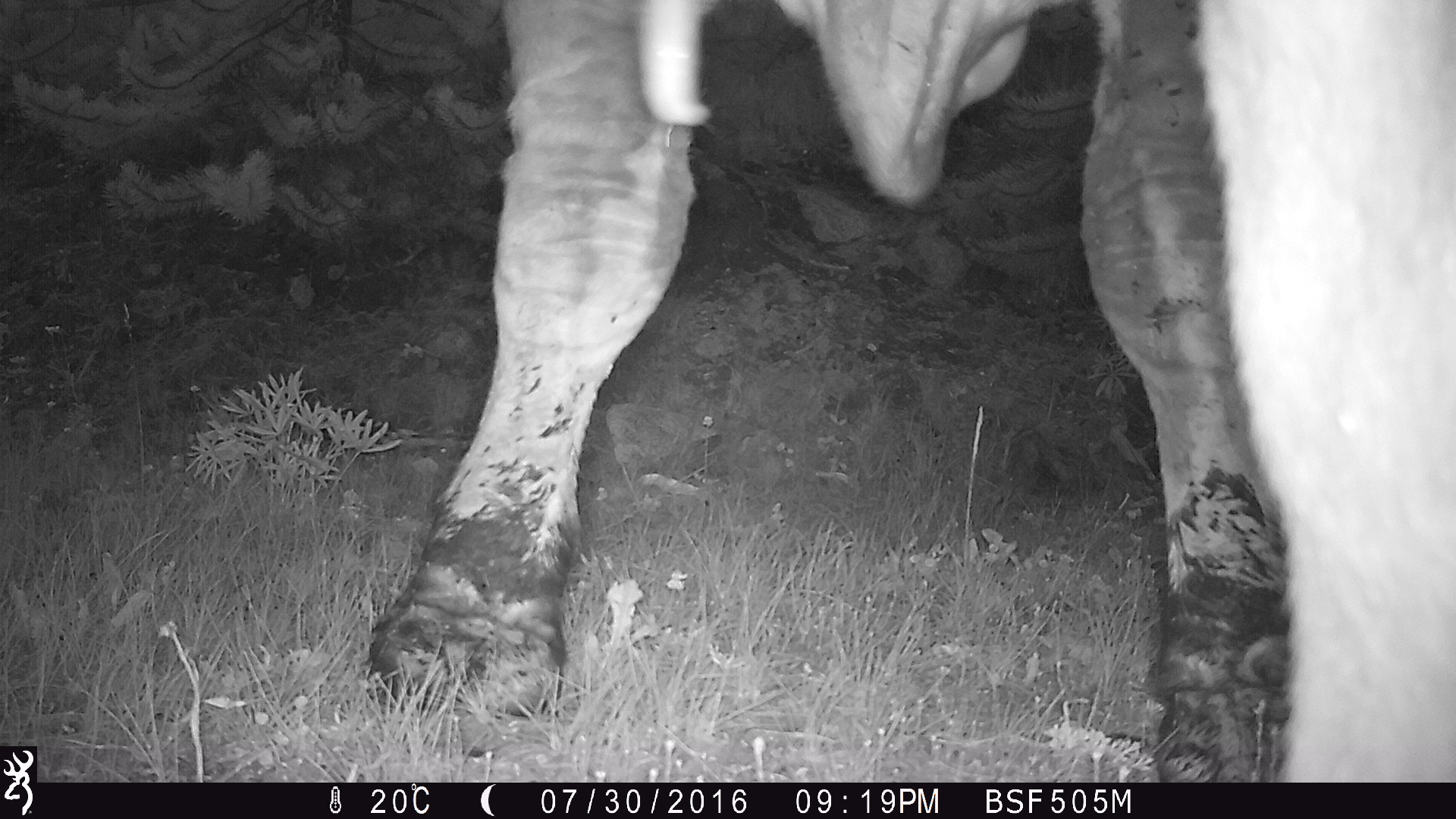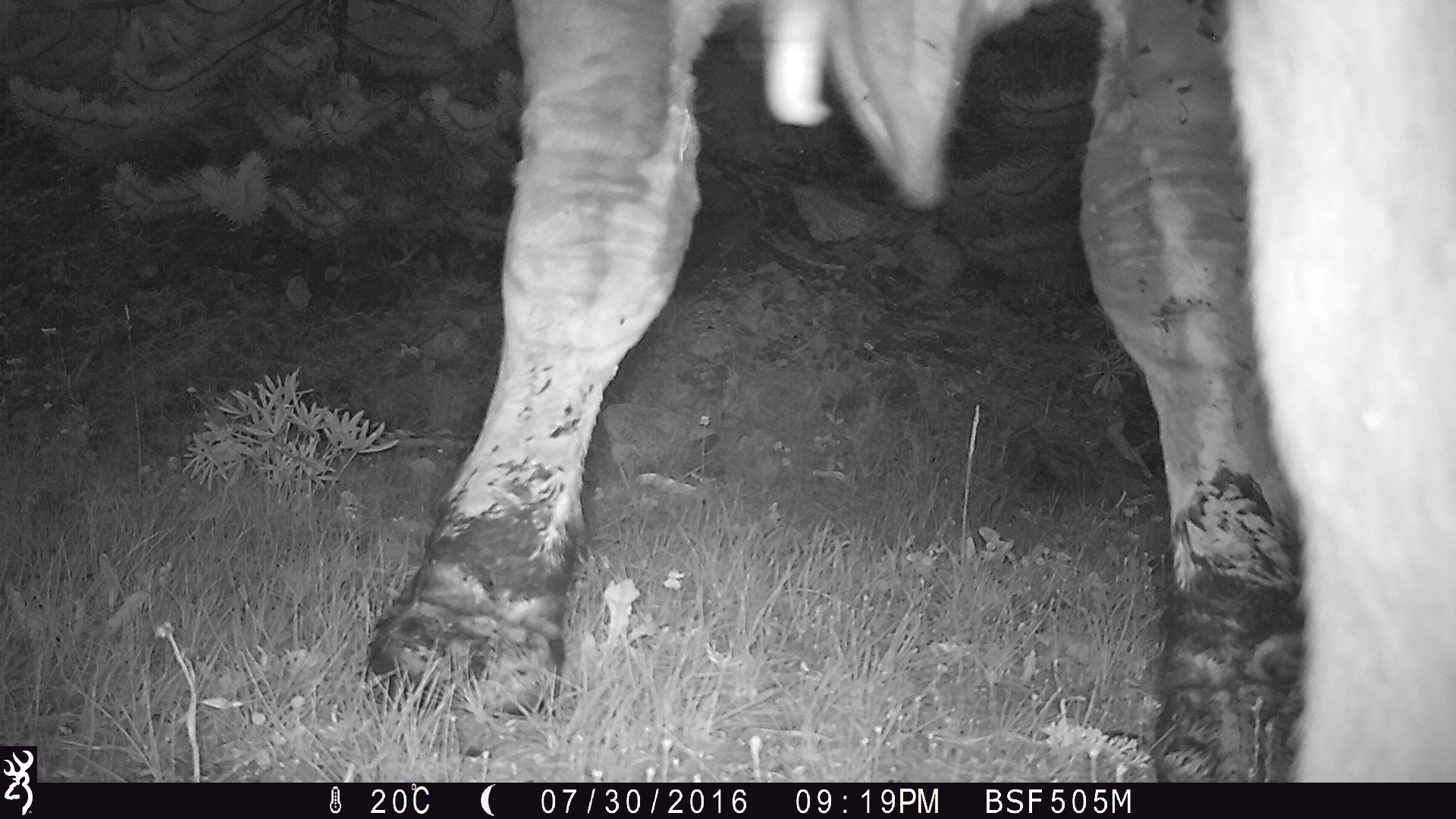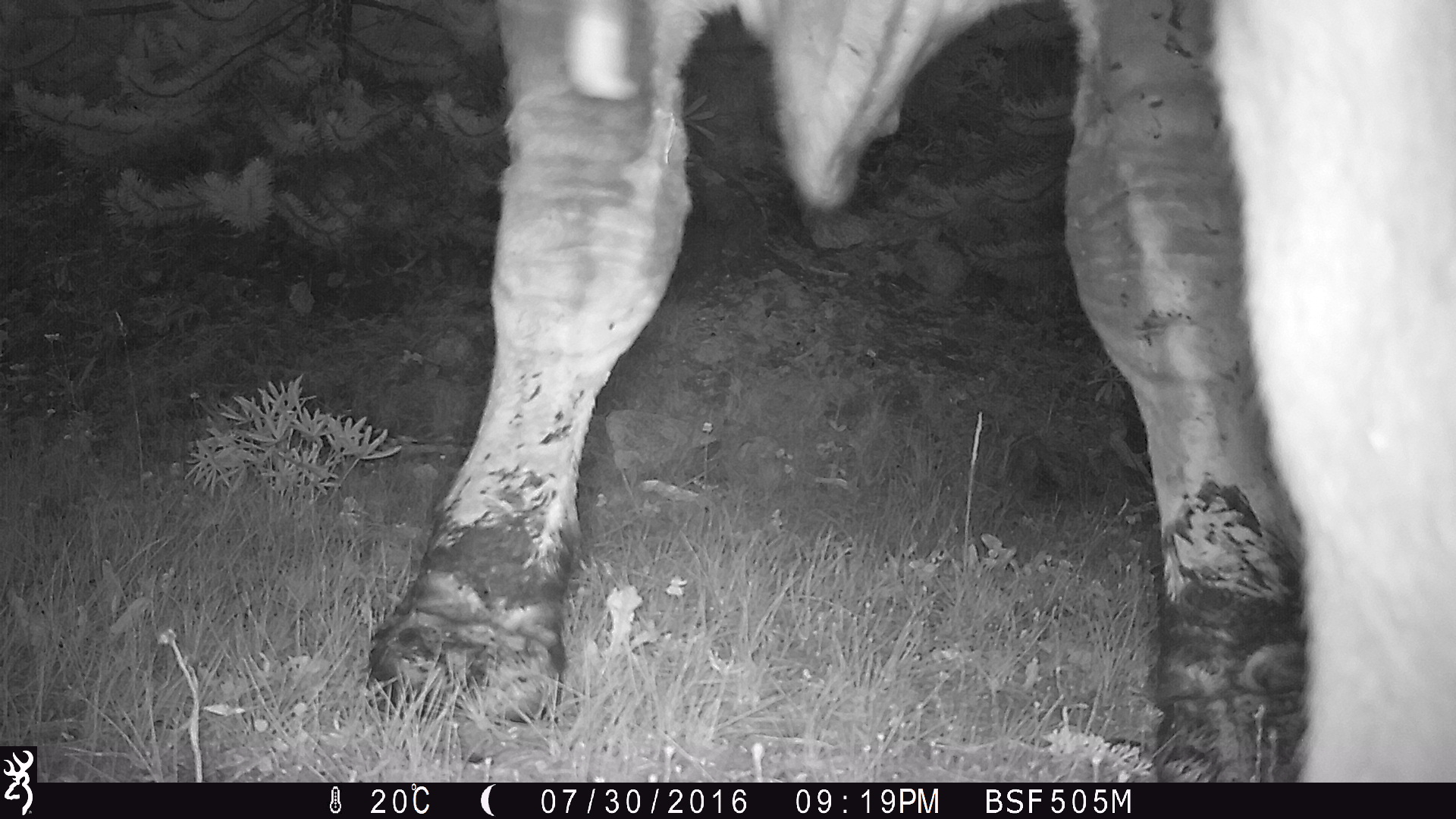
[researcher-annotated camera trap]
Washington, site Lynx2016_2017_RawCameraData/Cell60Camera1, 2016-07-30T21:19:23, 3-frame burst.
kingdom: Animalia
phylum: Chordata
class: Mammalia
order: Artiodactyla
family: Bovidae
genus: Bos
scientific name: Bos taurus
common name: domestic cattle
Domestic cattle (Bos taurus). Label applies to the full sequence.